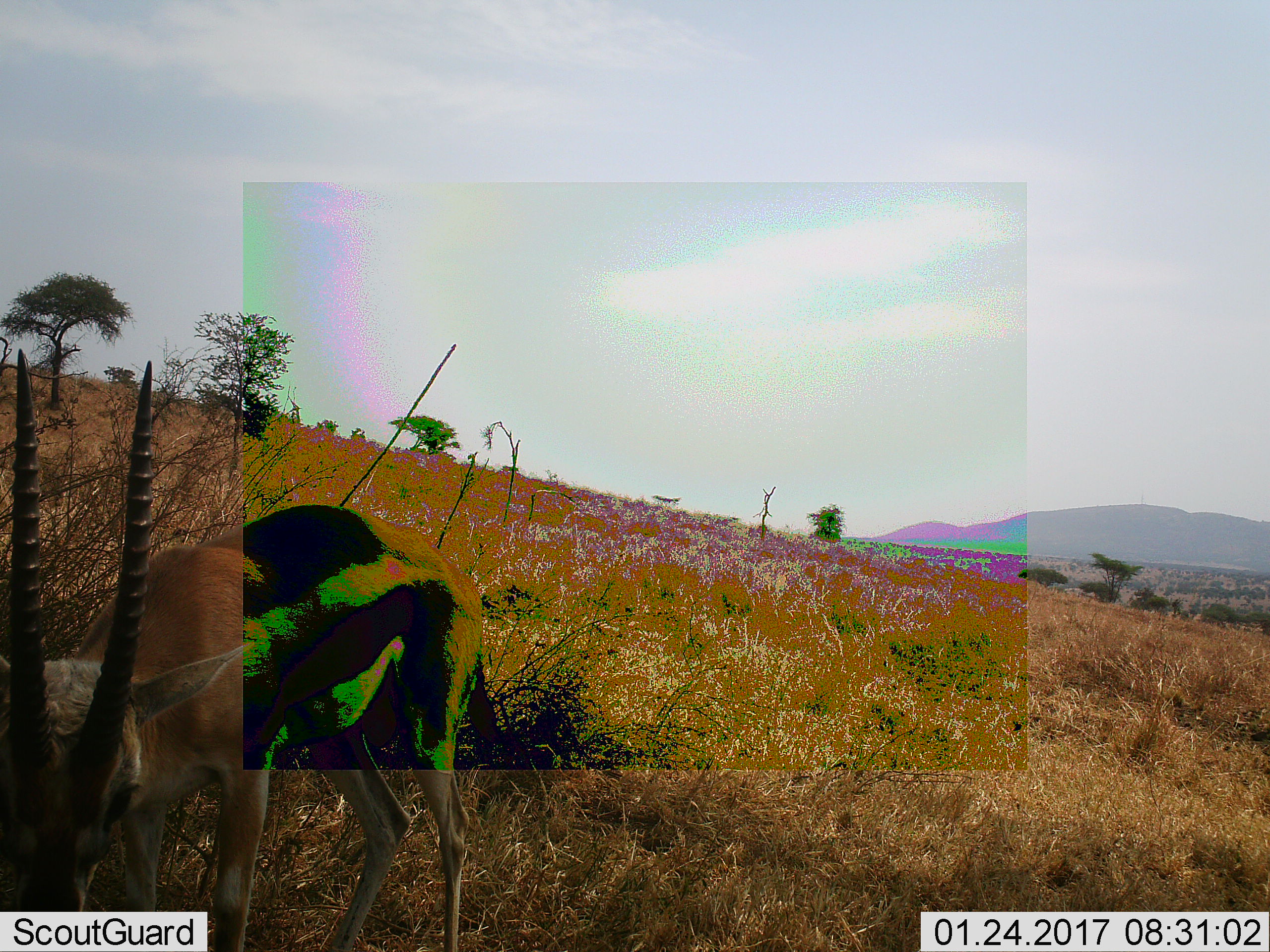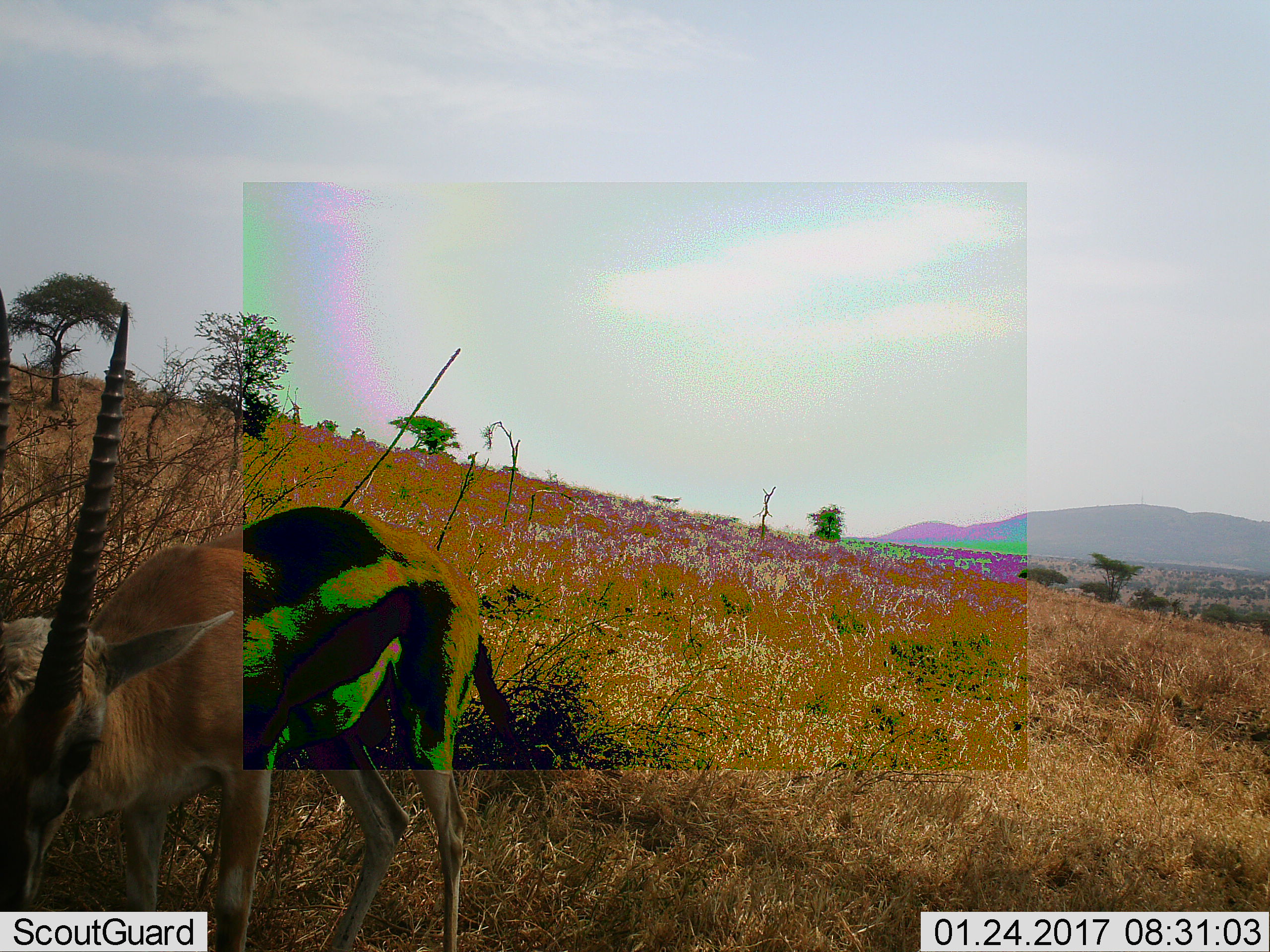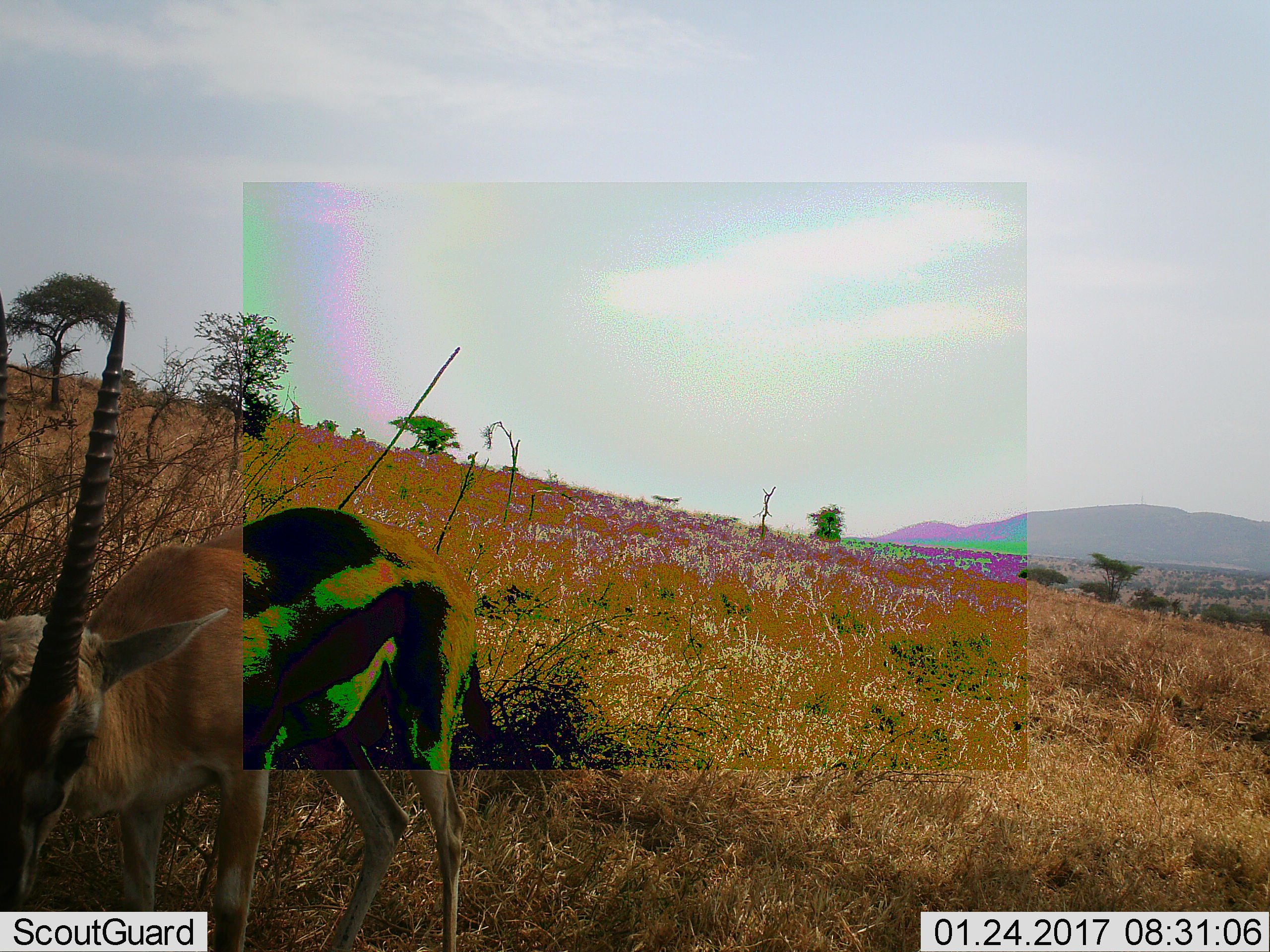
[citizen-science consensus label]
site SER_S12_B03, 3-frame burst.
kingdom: Animalia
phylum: Chordata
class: Mammalia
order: Artiodactyla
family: Bovidae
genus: Eudorcas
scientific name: Eudorcas thomsonii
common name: thomson's gazelle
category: gazellethomsons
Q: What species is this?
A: Gazellethomsons (thomson's gazelle) (Eudorcas thomsonii).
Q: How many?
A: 1.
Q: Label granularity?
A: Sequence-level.